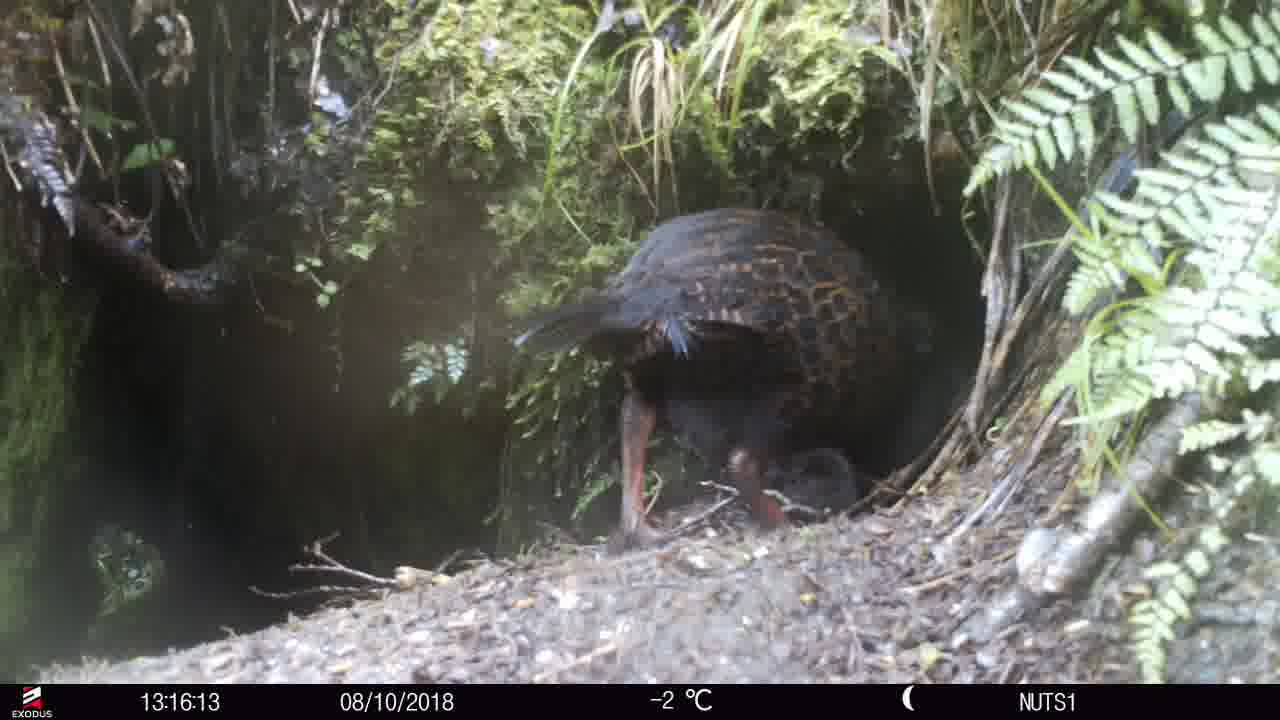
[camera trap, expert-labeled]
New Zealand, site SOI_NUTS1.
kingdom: Animalia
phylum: Chordata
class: Aves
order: Gruiformes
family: Rallidae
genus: Gallirallus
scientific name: Gallirallus australis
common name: weka